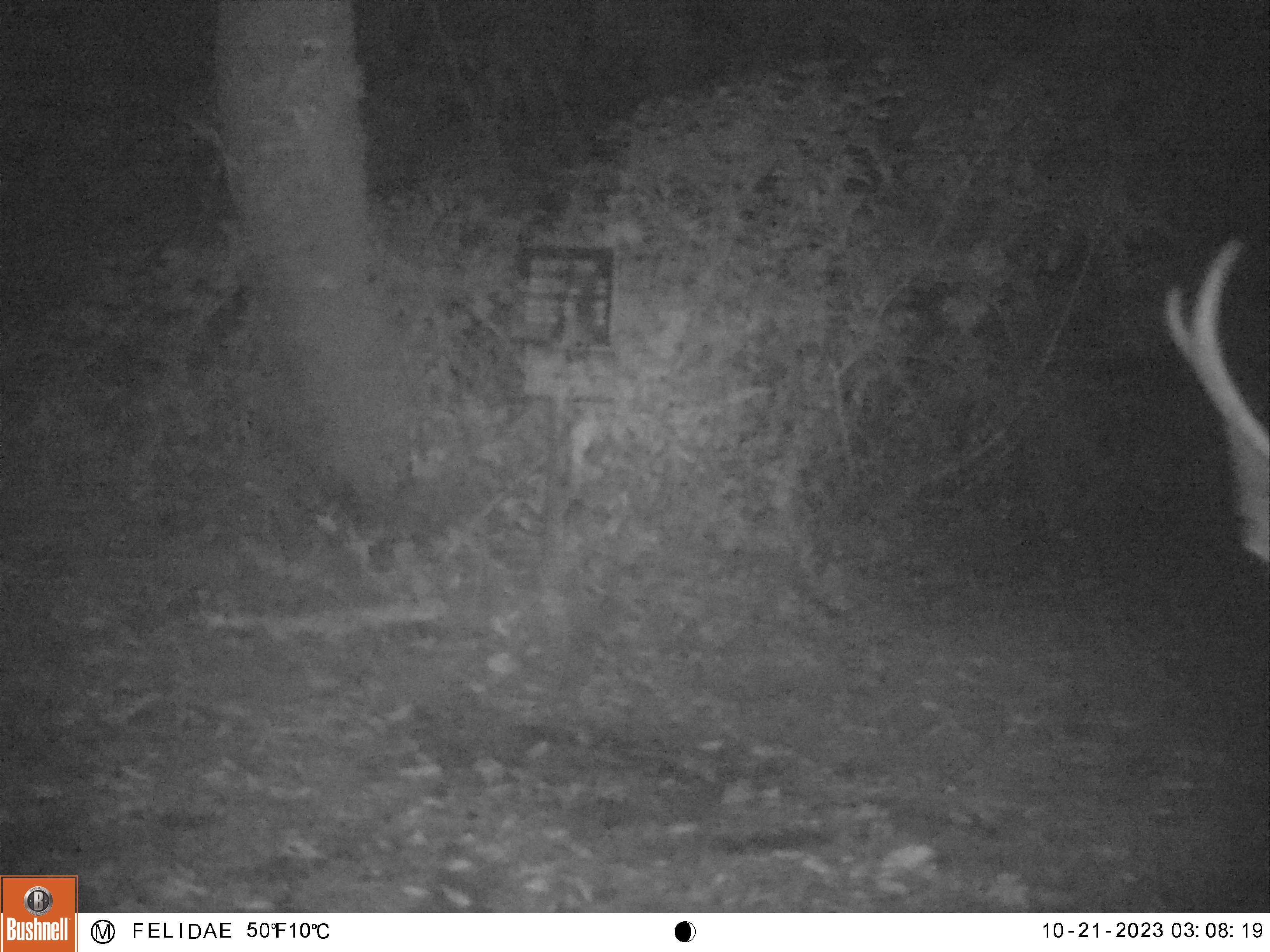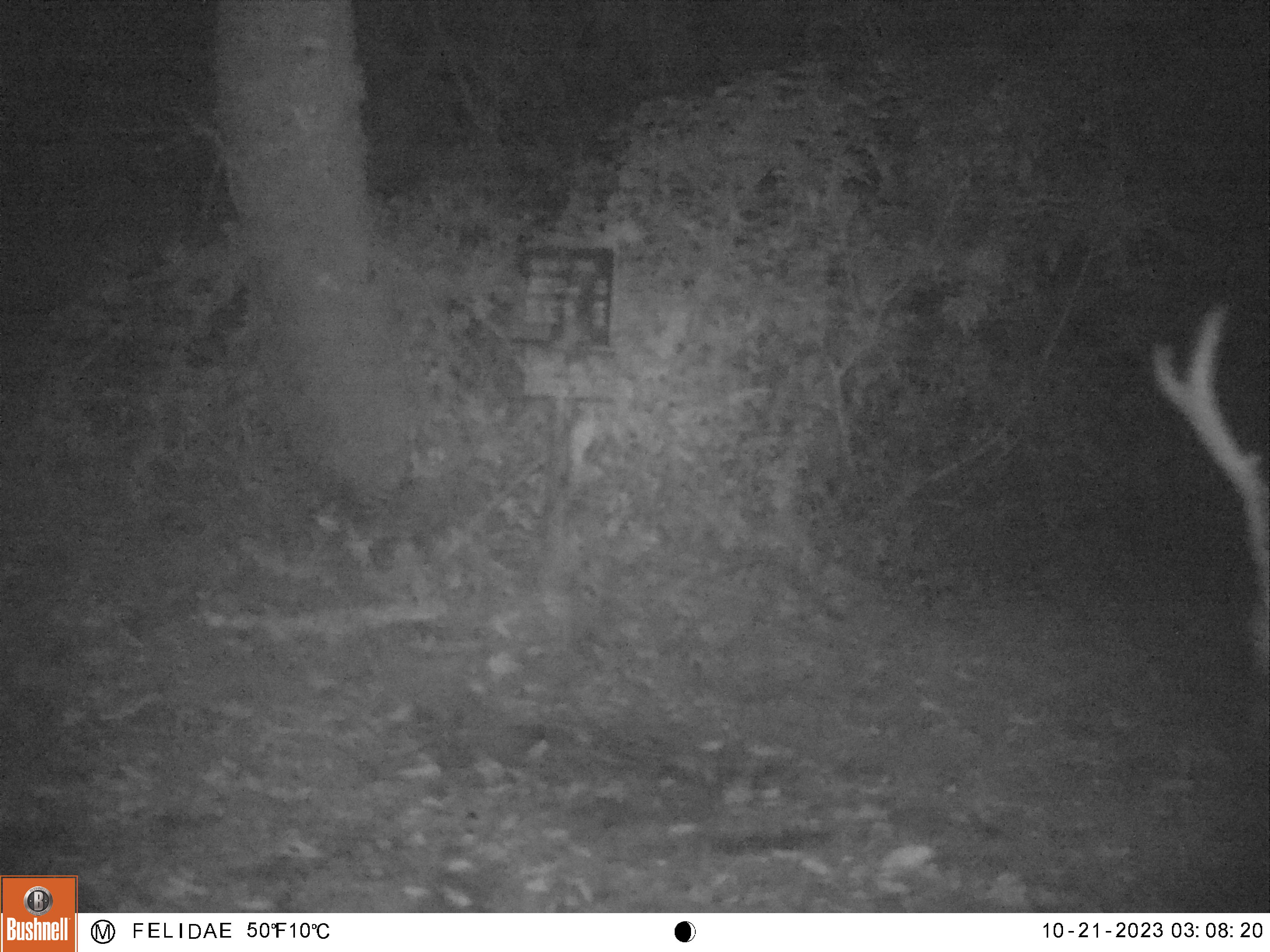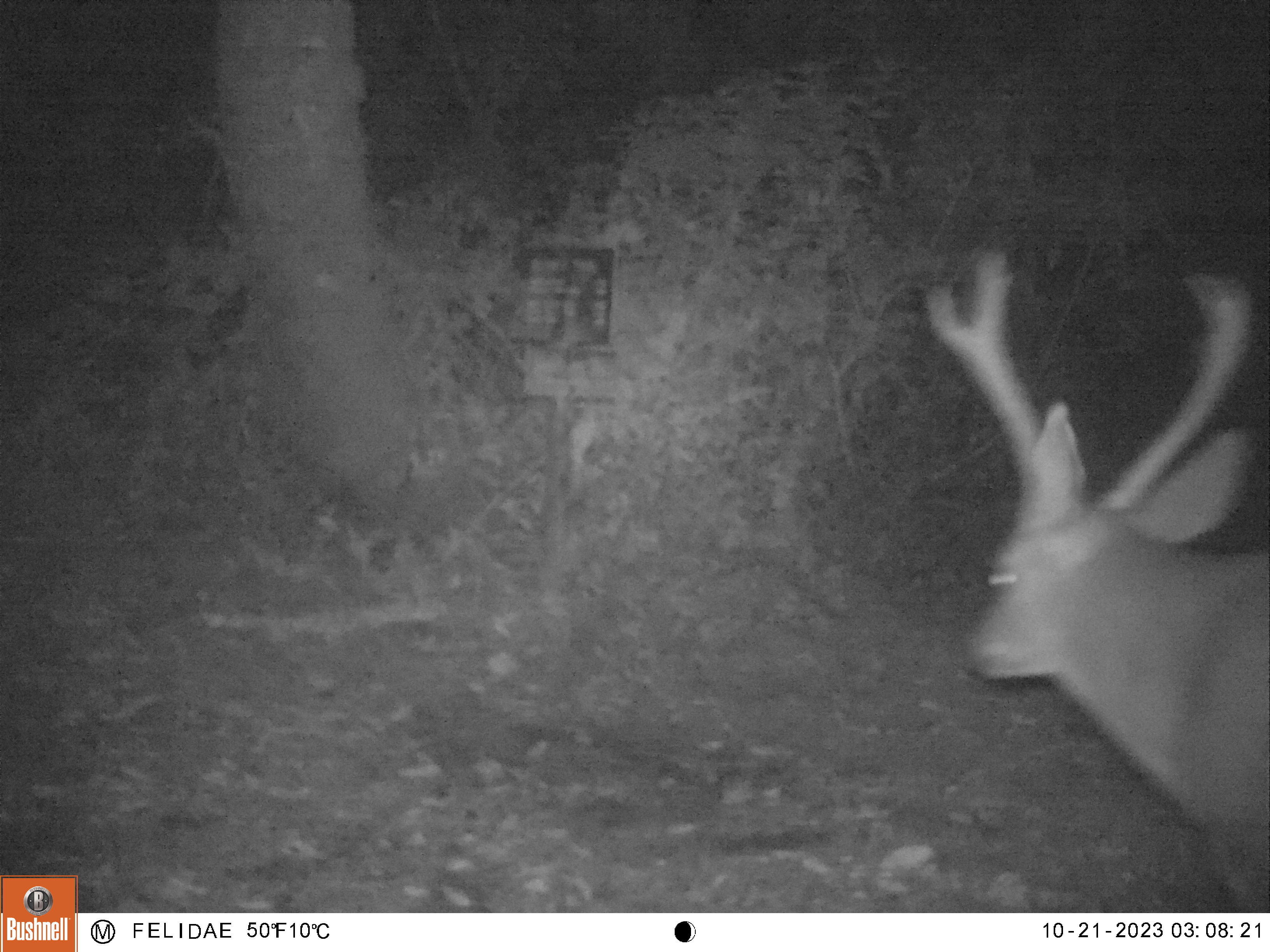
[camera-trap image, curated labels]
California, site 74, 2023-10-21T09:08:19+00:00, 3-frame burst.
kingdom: Animalia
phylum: Chordata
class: Mammalia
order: Artiodactyla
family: Cervidae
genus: Odocoileus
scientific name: Odocoileus hemionus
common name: mule deer